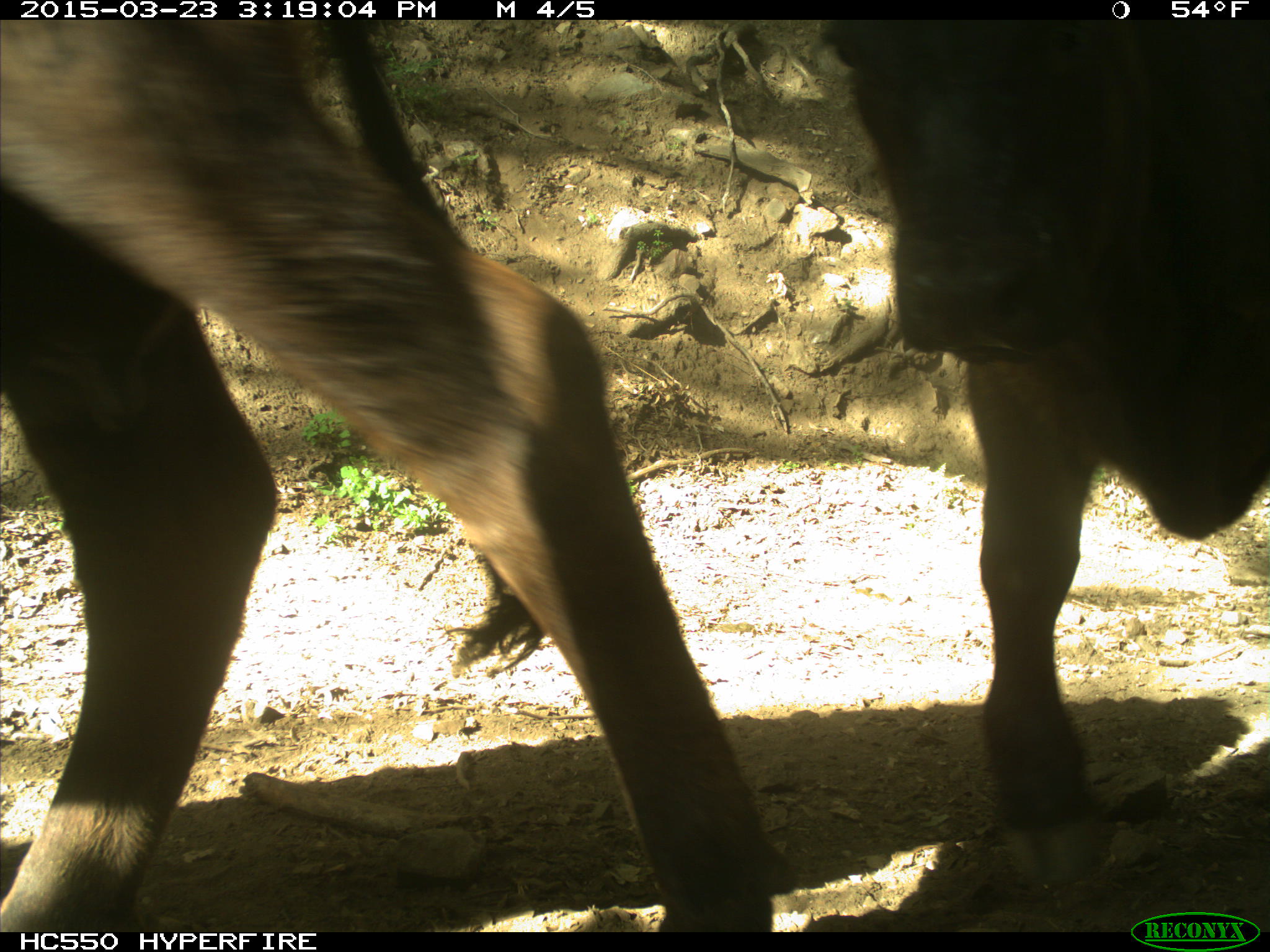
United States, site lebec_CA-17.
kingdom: Animalia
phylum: Chordata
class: Mammalia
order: Artiodactyla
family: Bovidae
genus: Bos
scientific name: Bos taurus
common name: domestic cow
Bos taurus (domestic cow).